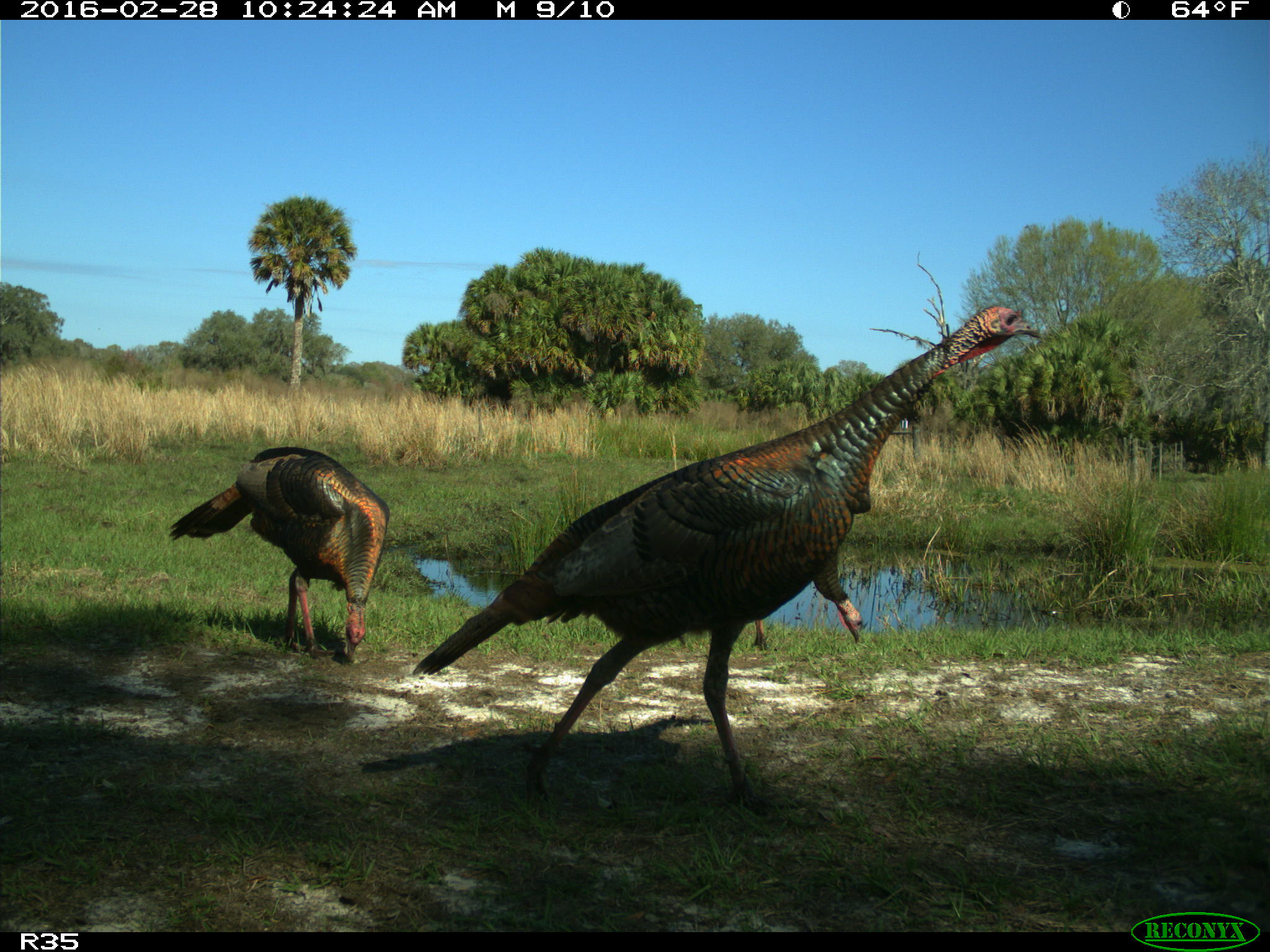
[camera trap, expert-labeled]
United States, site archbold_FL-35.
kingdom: Animalia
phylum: Chordata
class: Aves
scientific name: Aves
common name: birds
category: unidentified bird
Unidentified bird (birds) (Aves).